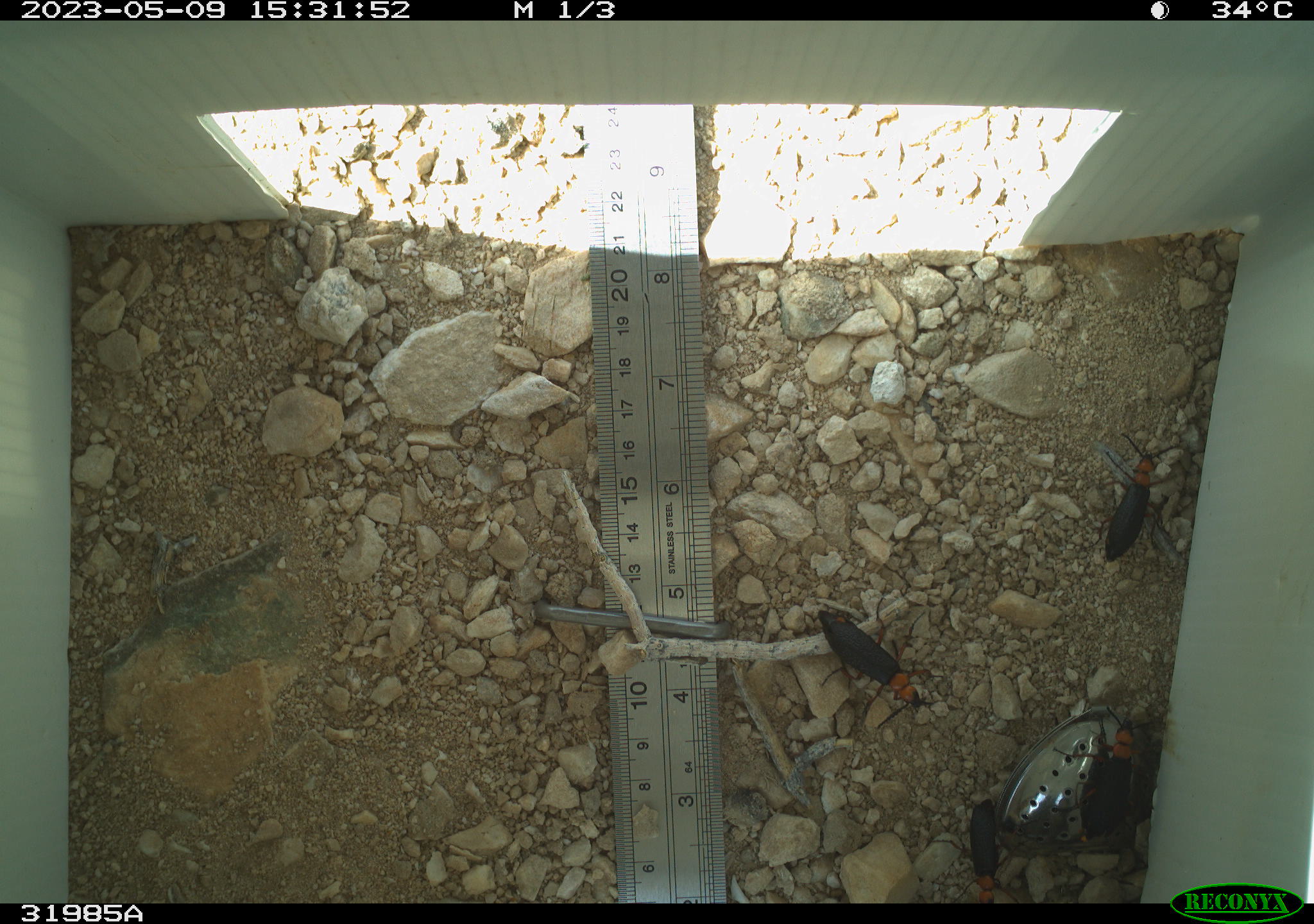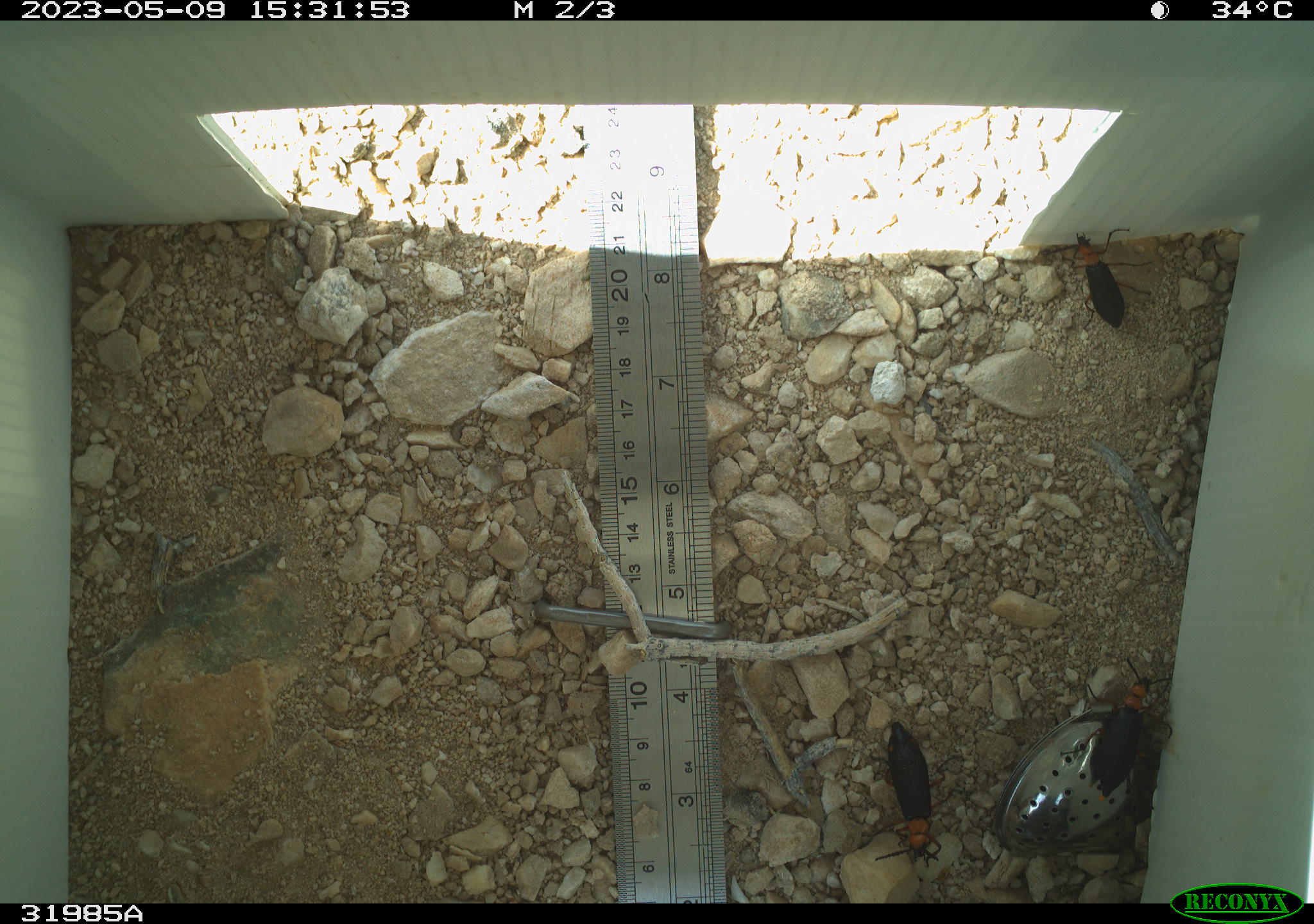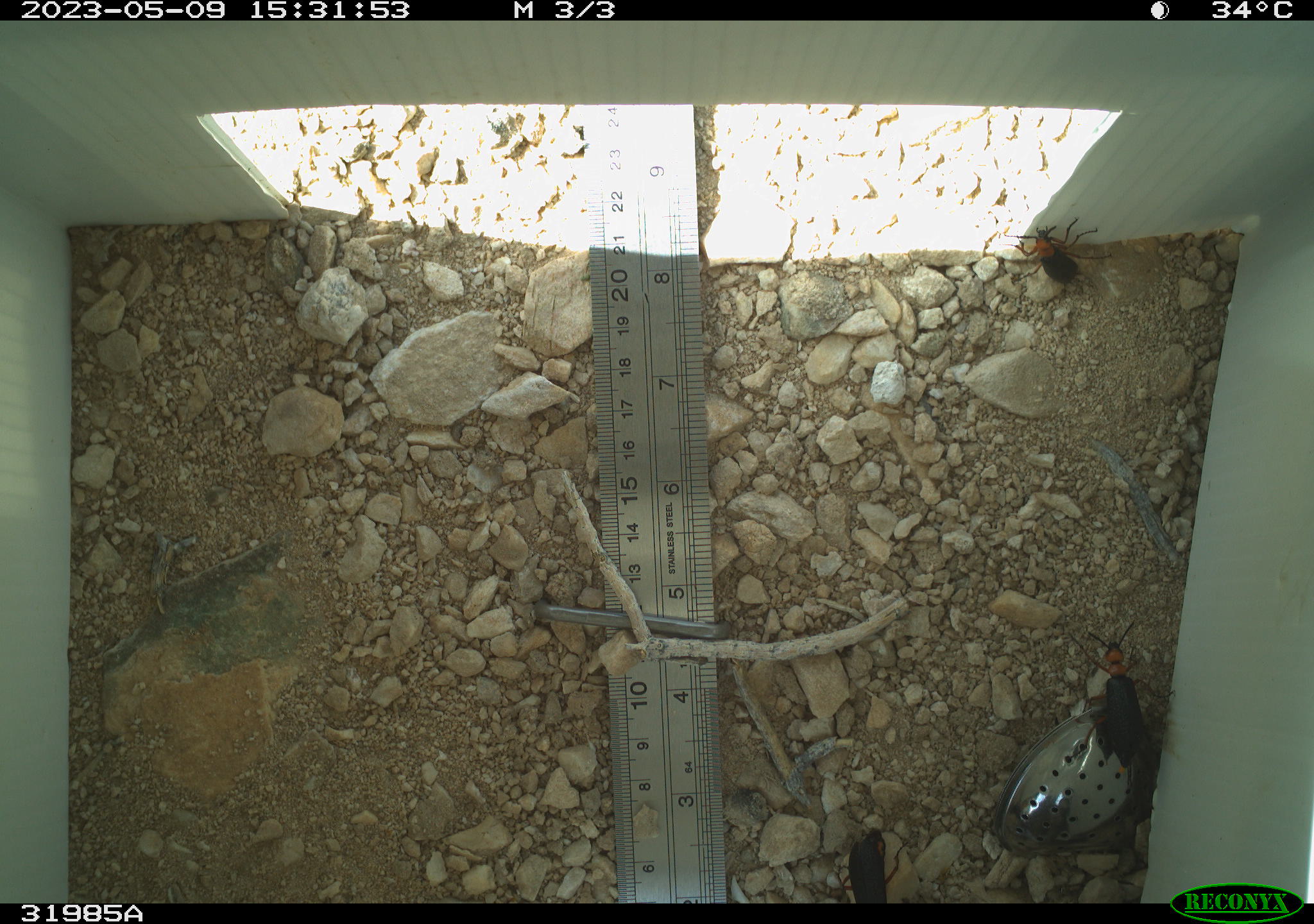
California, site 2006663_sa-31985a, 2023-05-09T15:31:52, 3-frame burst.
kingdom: Animalia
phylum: Arthropoda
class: Insecta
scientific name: Insecta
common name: insect